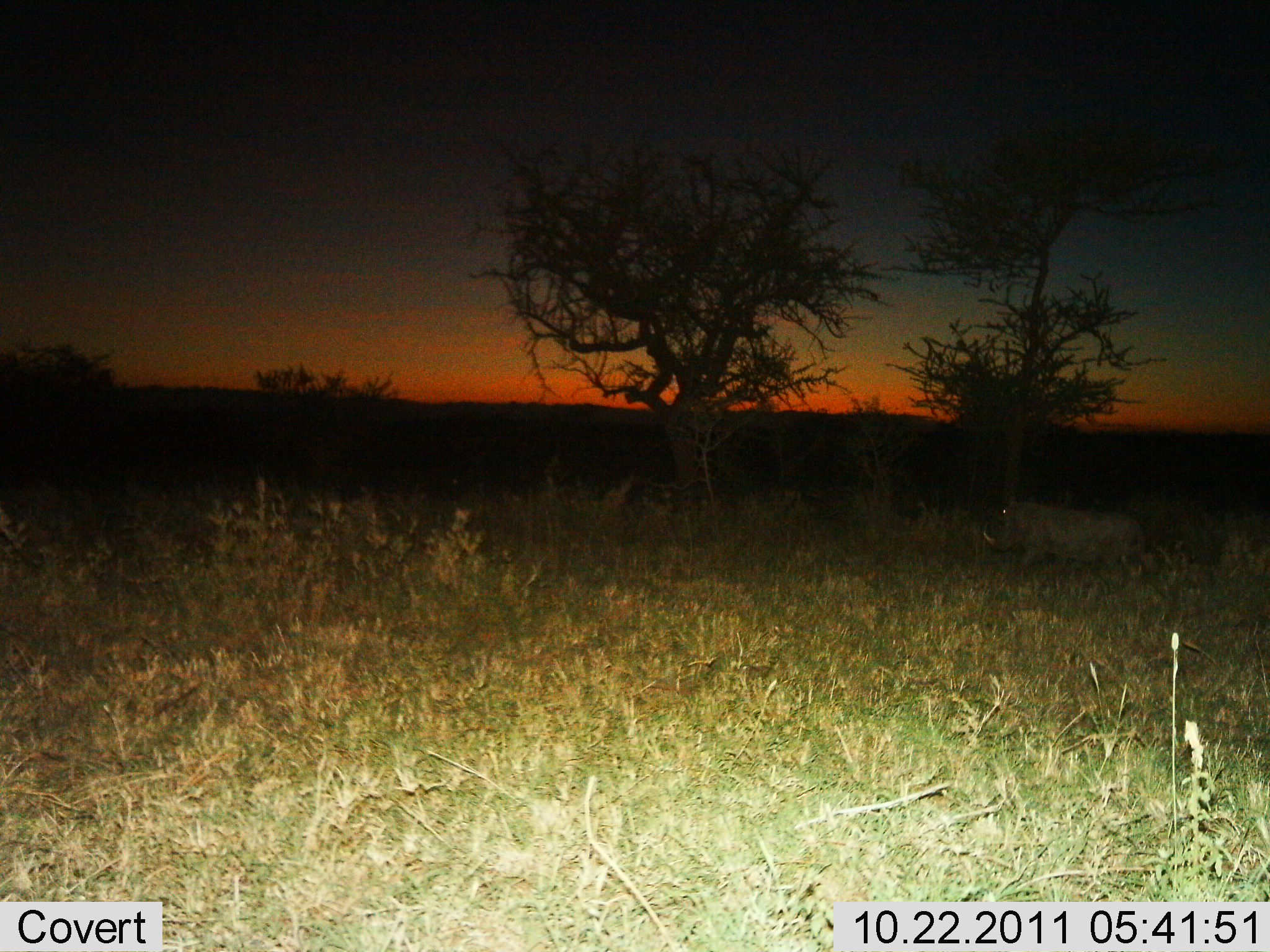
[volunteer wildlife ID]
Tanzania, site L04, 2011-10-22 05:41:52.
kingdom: Animalia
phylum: Chordata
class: Mammalia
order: Artiodactyla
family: Suidae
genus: Phacochoerus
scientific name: Phacochoerus africanus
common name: warthog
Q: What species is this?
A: Warthog (Phacochoerus africanus).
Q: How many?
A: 1.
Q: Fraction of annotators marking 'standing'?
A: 9%.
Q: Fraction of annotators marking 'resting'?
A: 0%.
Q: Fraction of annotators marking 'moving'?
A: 91%.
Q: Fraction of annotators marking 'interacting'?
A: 0%.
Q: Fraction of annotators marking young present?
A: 0%.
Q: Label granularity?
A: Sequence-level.